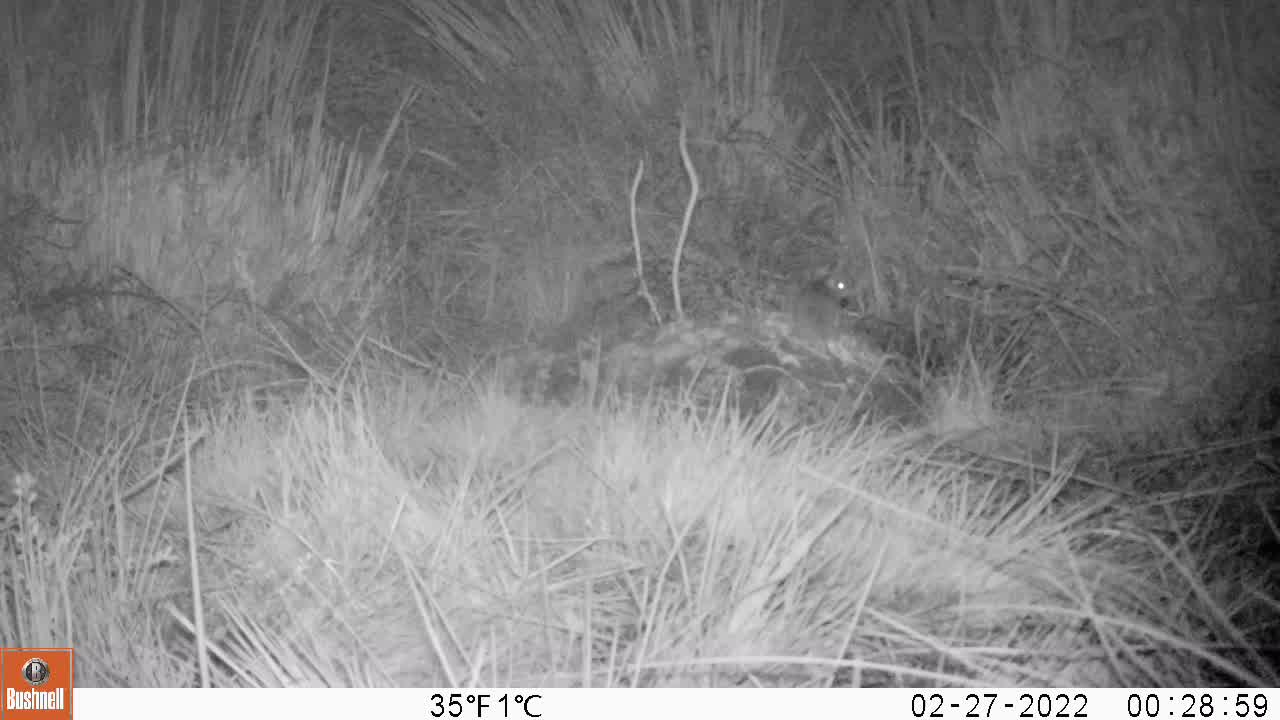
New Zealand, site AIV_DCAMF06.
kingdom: Animalia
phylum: Chordata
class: Mammalia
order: Rodentia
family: Muridae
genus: Mus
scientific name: Mus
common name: mouse